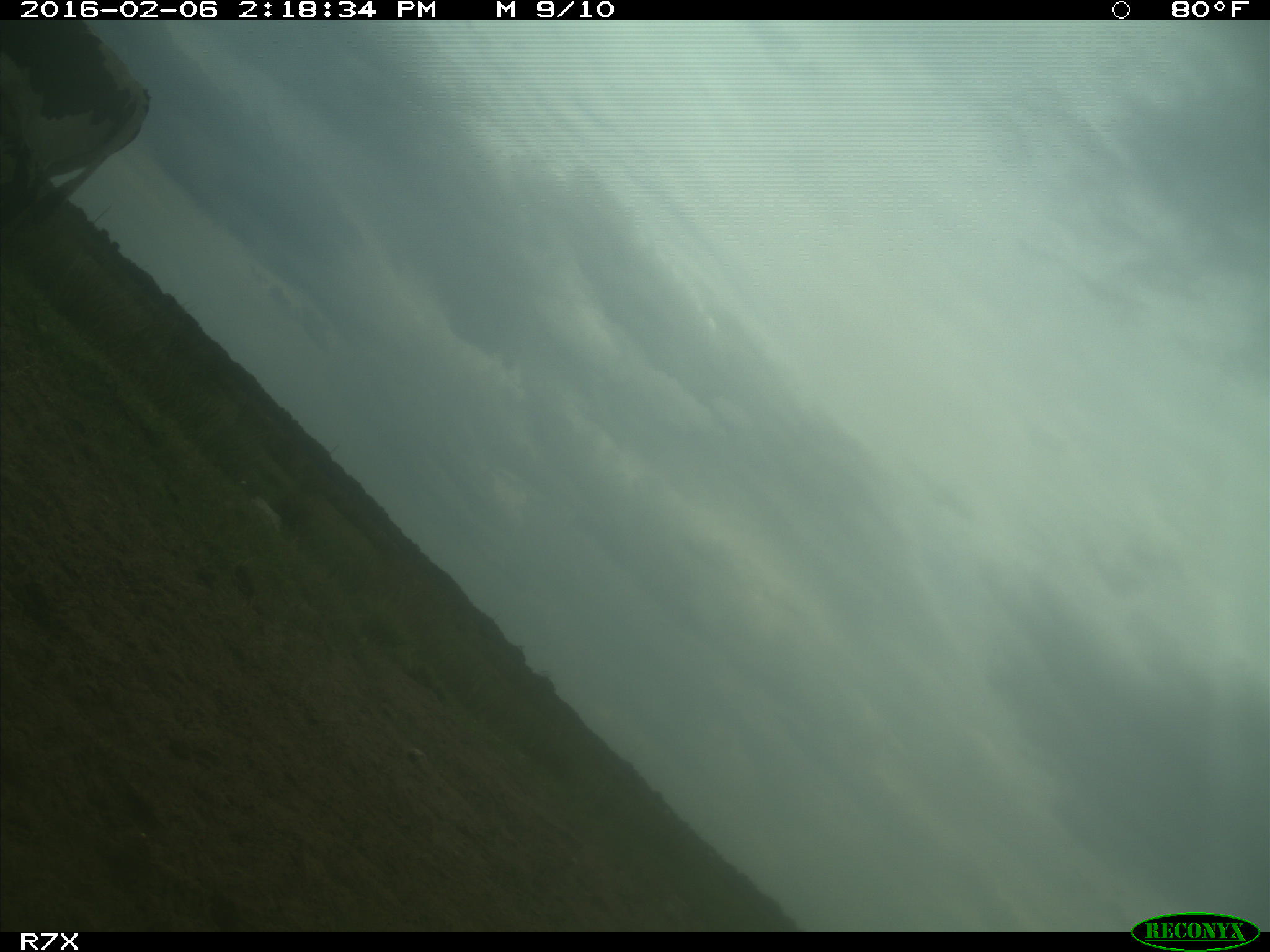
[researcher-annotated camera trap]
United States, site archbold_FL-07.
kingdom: Animalia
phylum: Chordata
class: Mammalia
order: Artiodactyla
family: Bovidae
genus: Bos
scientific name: Bos taurus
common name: domestic cow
Bos taurus (domestic cow).